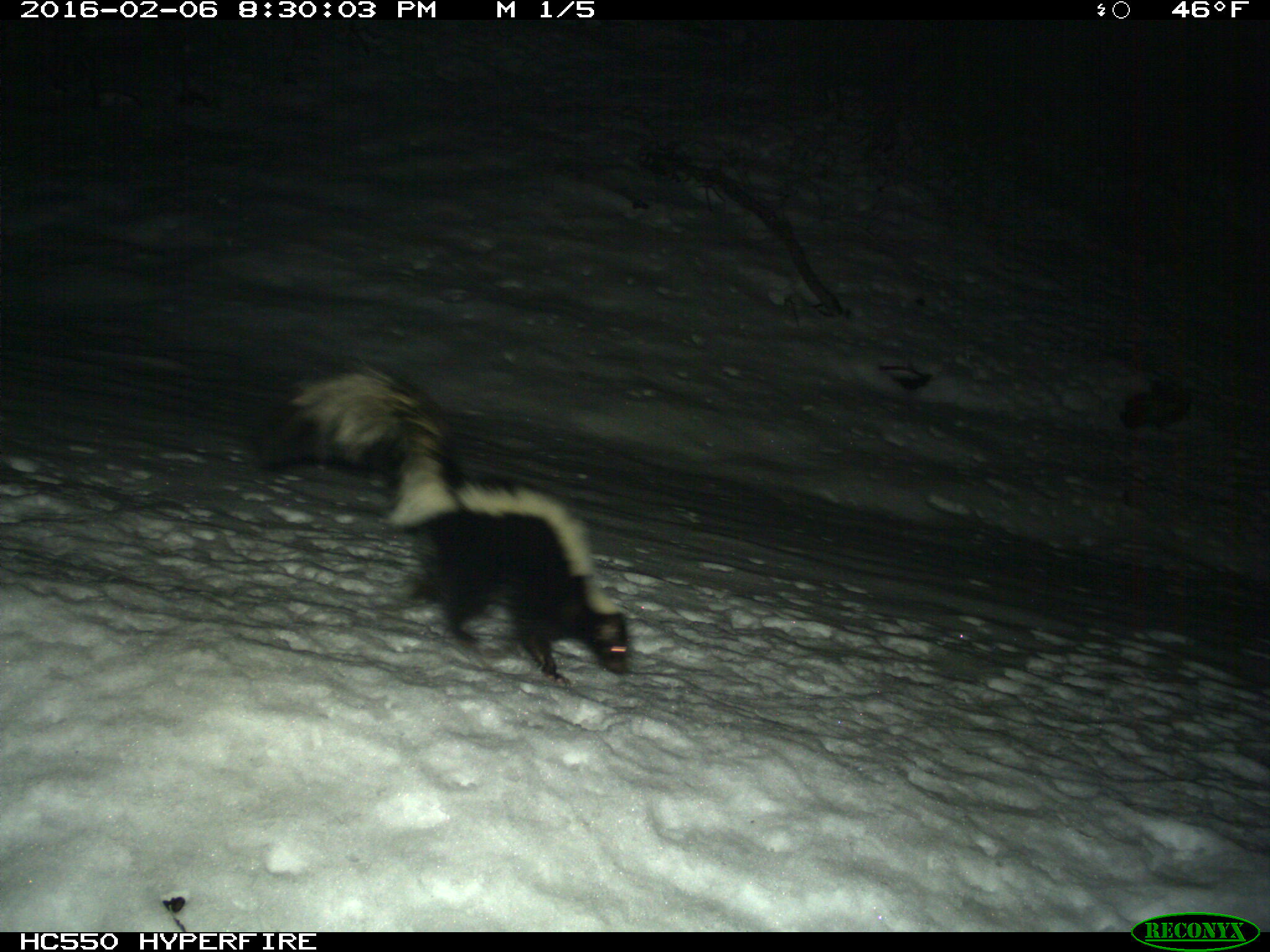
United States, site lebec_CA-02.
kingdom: Animalia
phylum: Chordata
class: Mammalia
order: Carnivora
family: Mephitidae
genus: Mephitis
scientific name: Mephitis mephitis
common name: striped skunk